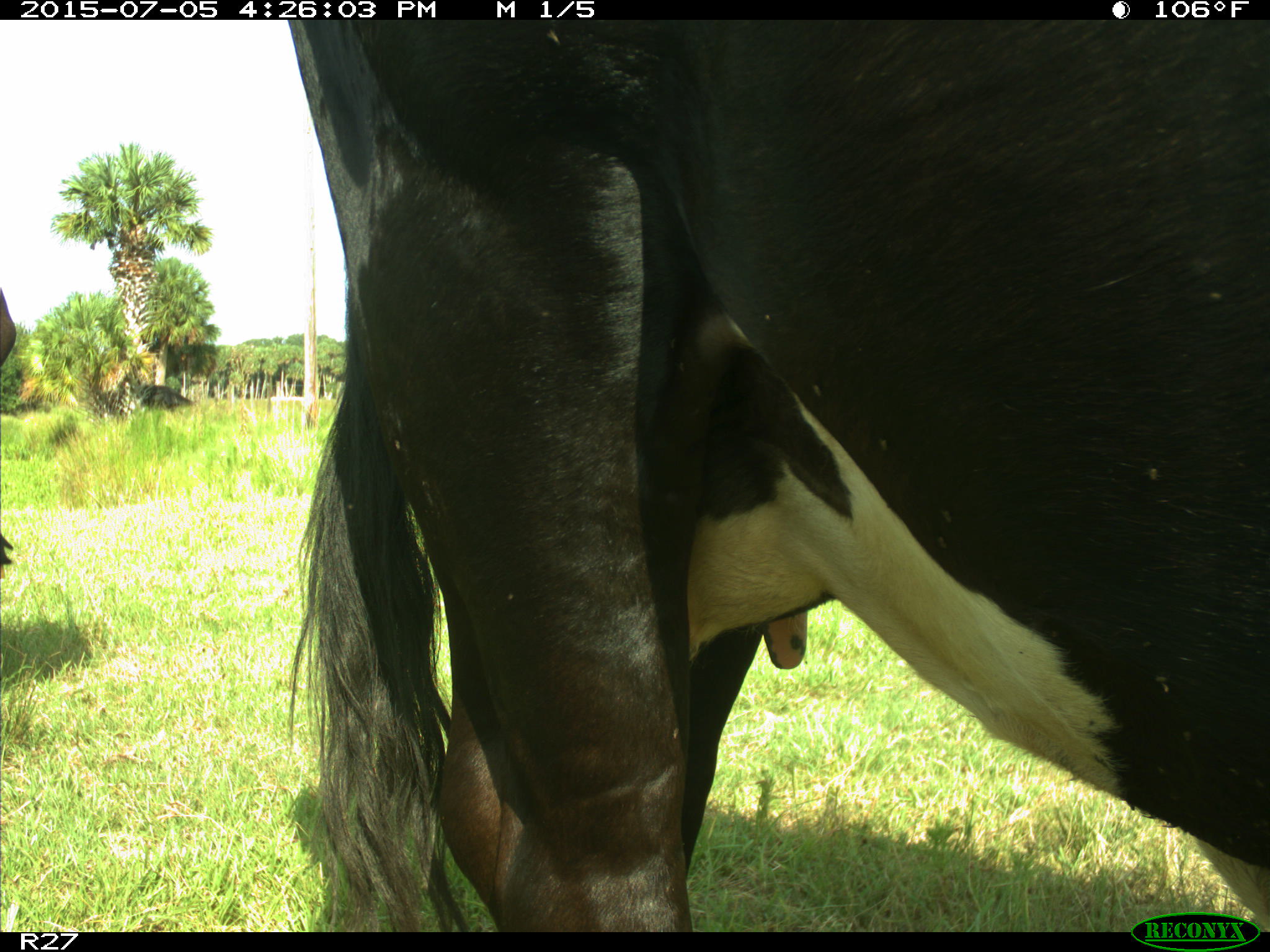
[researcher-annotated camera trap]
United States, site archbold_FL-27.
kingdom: Animalia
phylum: Chordata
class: Mammalia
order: Artiodactyla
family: Bovidae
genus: Bos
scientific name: Bos taurus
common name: domestic cow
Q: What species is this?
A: Bos taurus (domestic cow).